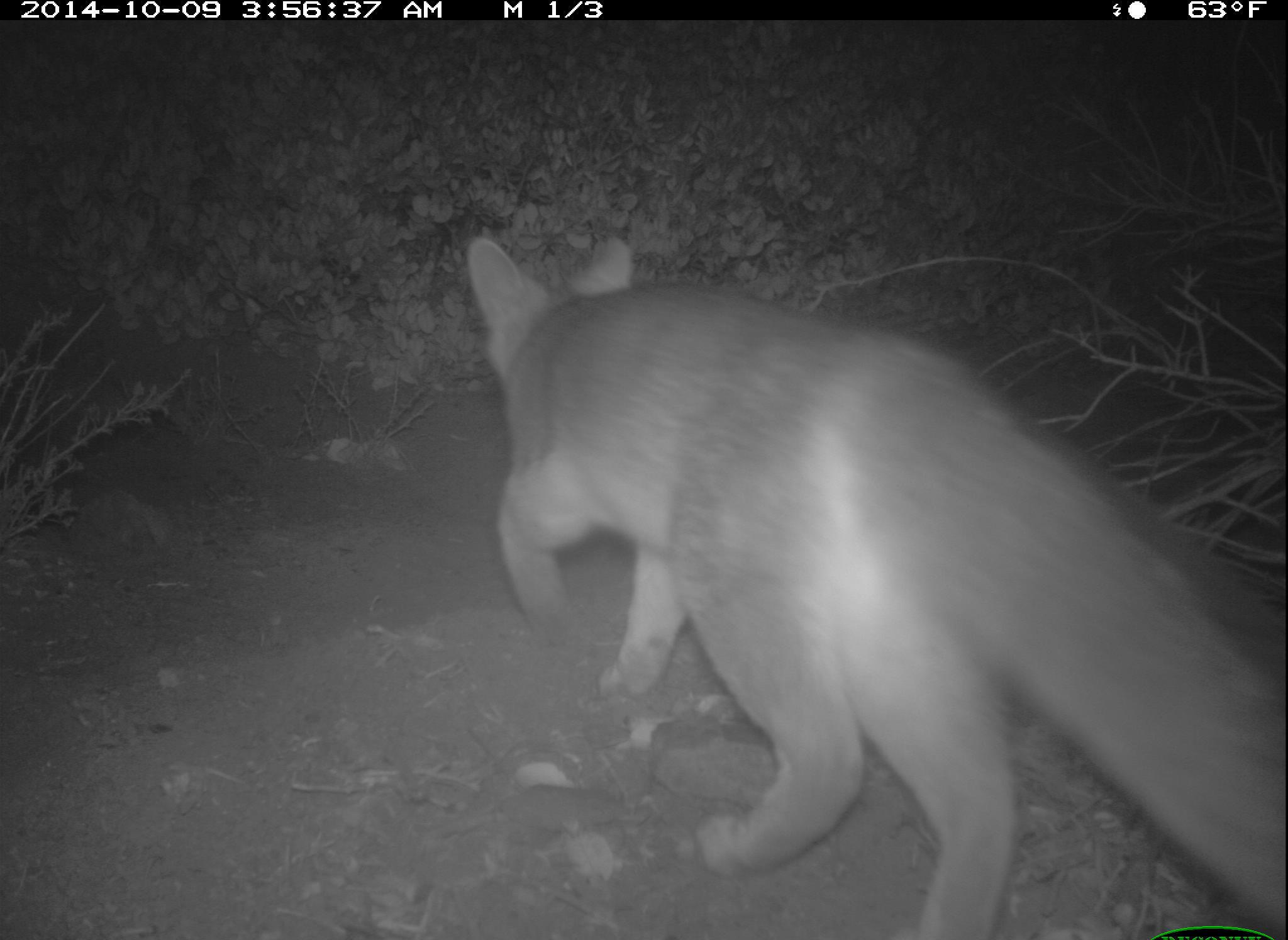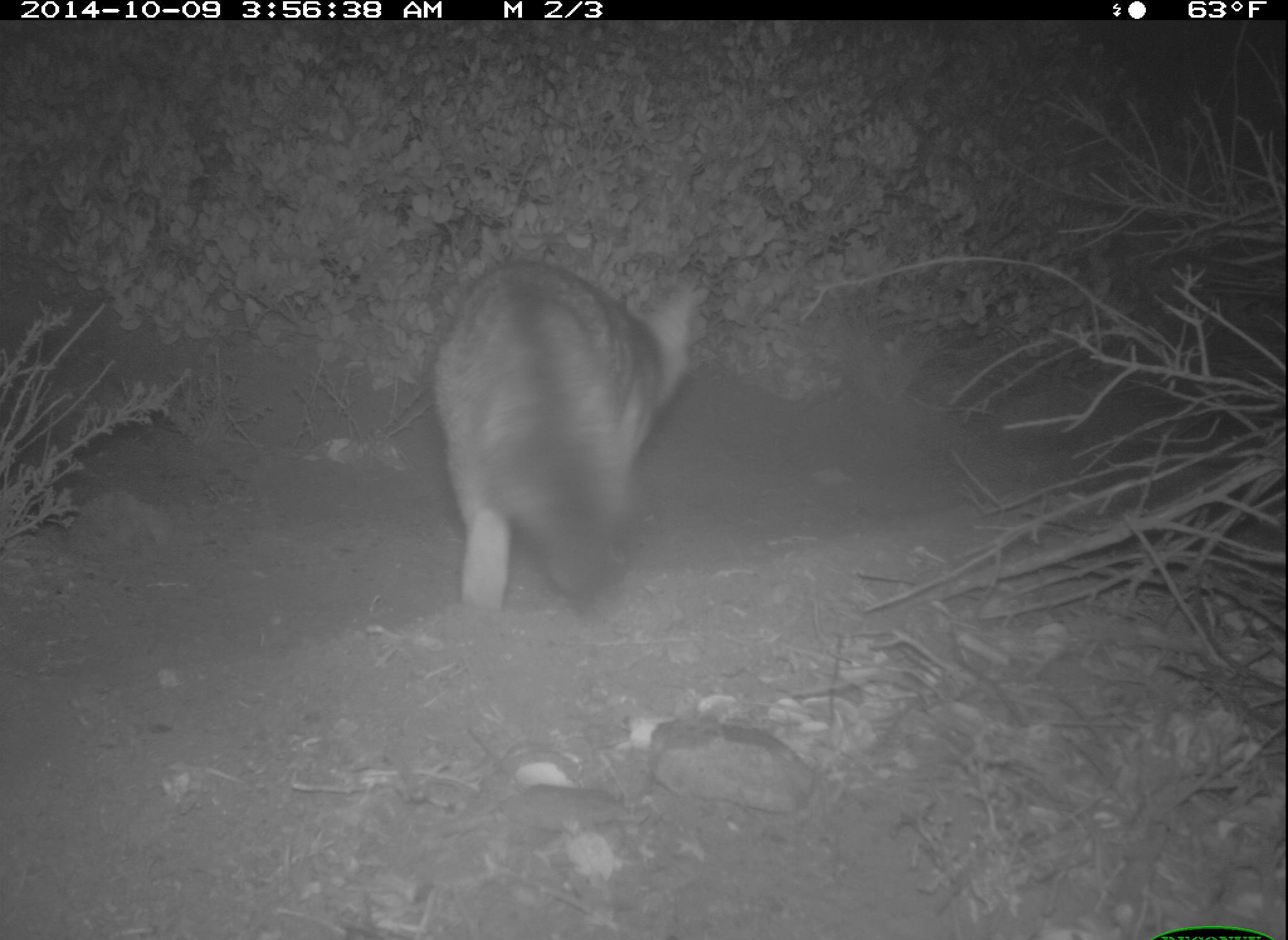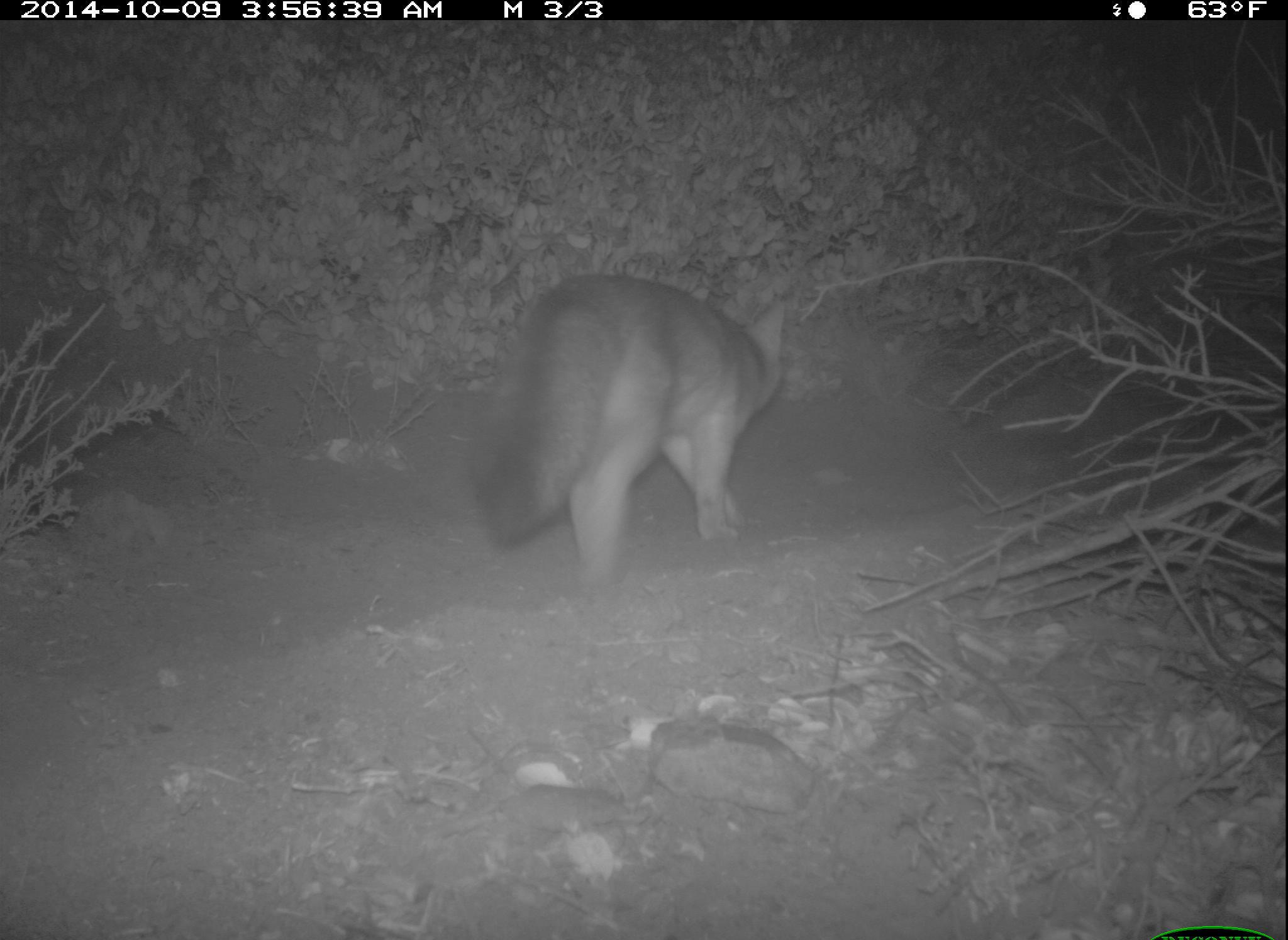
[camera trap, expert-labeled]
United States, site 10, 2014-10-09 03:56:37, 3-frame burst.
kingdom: Animalia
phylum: Chordata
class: Mammalia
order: Carnivora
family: Canidae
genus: Urocyon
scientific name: Urocyon cinereoargenteus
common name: gray fox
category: fox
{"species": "fox (gray fox) (Urocyon cinereoargenteus)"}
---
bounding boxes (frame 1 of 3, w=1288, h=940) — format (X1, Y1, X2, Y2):
fox: (468, 235, 1288, 937)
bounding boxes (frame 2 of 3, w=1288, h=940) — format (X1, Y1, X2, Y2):
fox: (432, 257, 697, 617)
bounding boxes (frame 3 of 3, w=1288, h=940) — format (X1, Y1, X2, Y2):
fox: (475, 273, 785, 585)